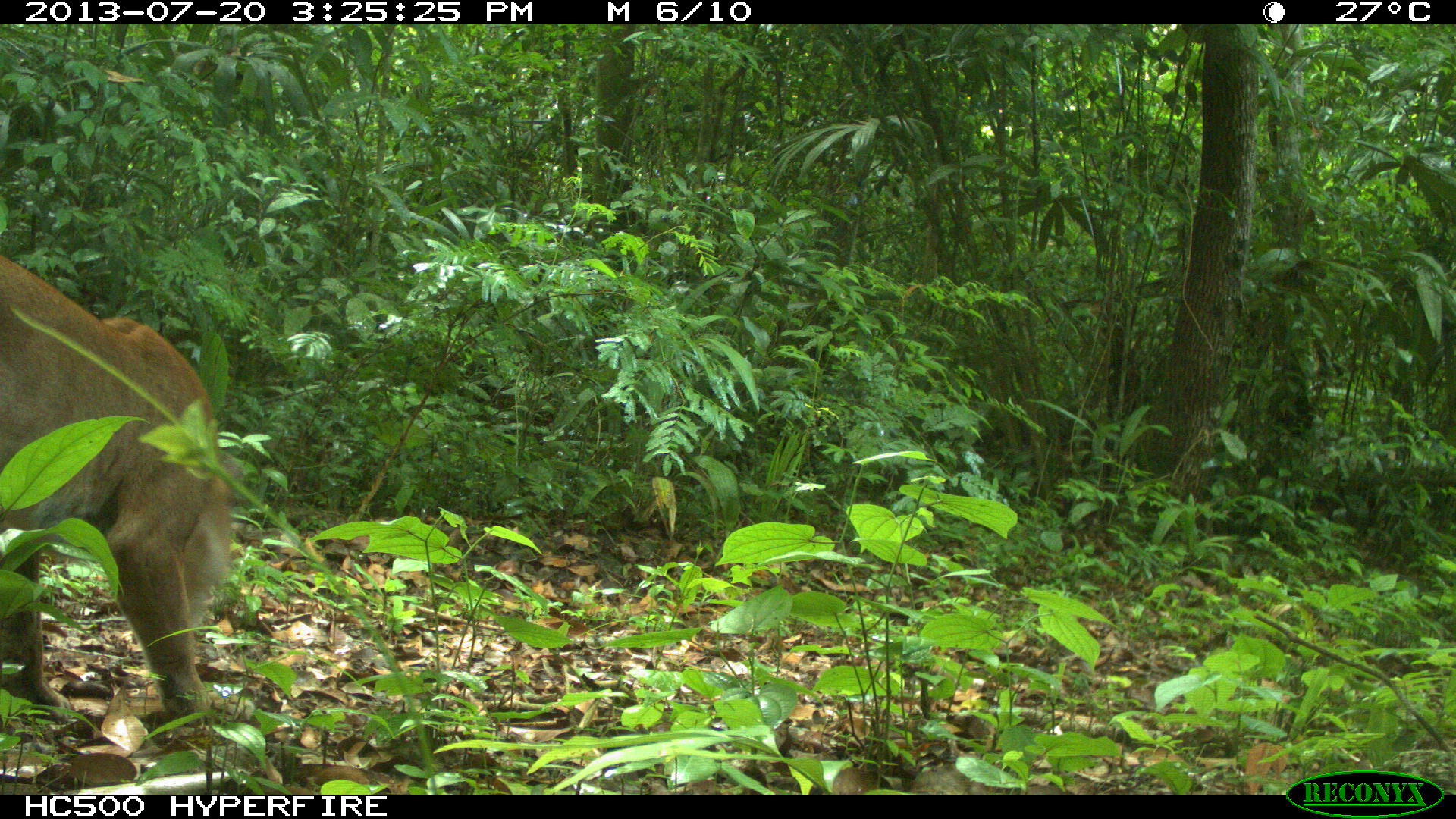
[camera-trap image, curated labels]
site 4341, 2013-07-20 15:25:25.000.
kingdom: Animalia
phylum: Chordata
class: Mammalia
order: Carnivora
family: Felidae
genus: Puma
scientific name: Puma concolor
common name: mountain lion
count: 1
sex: male